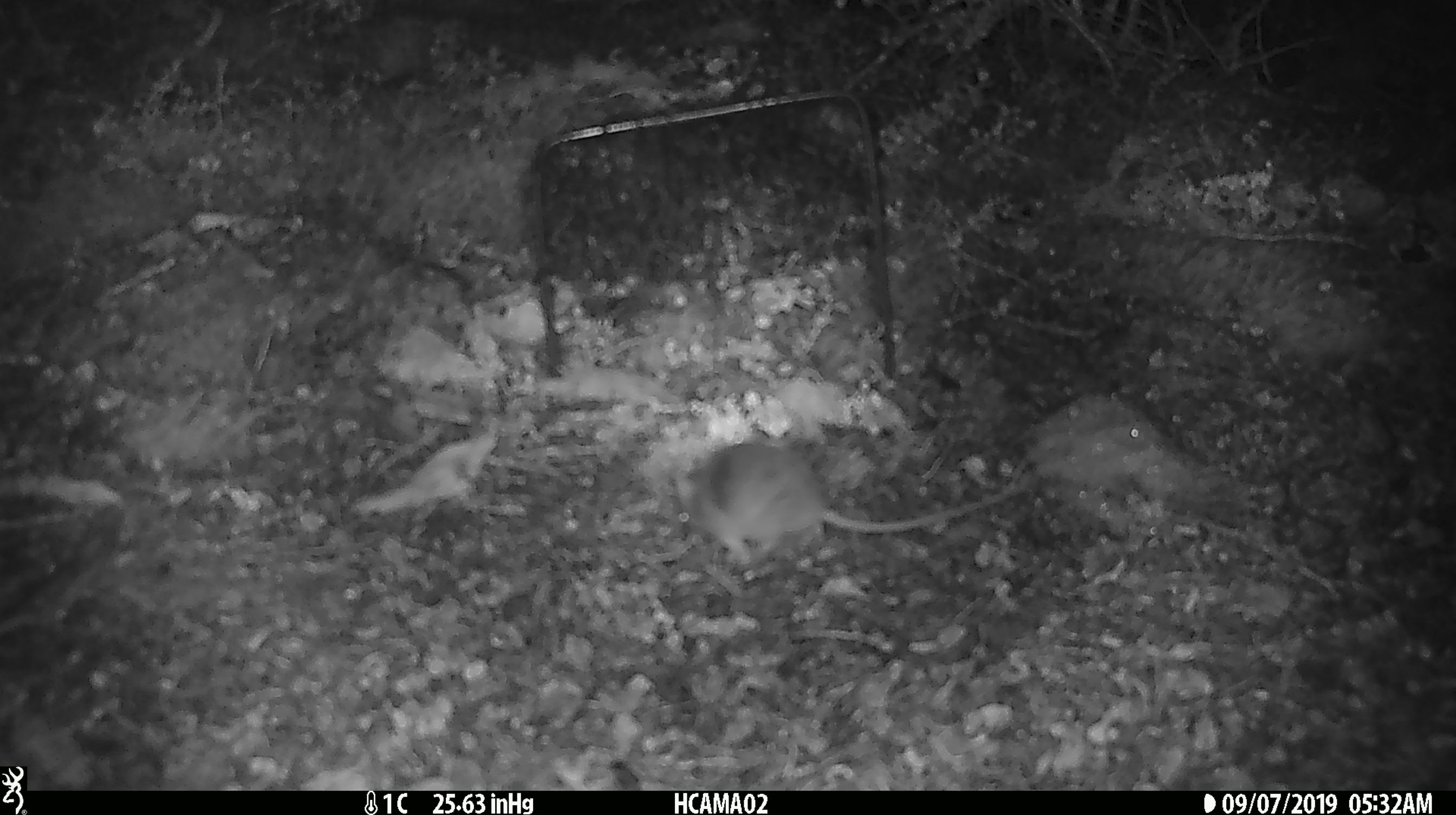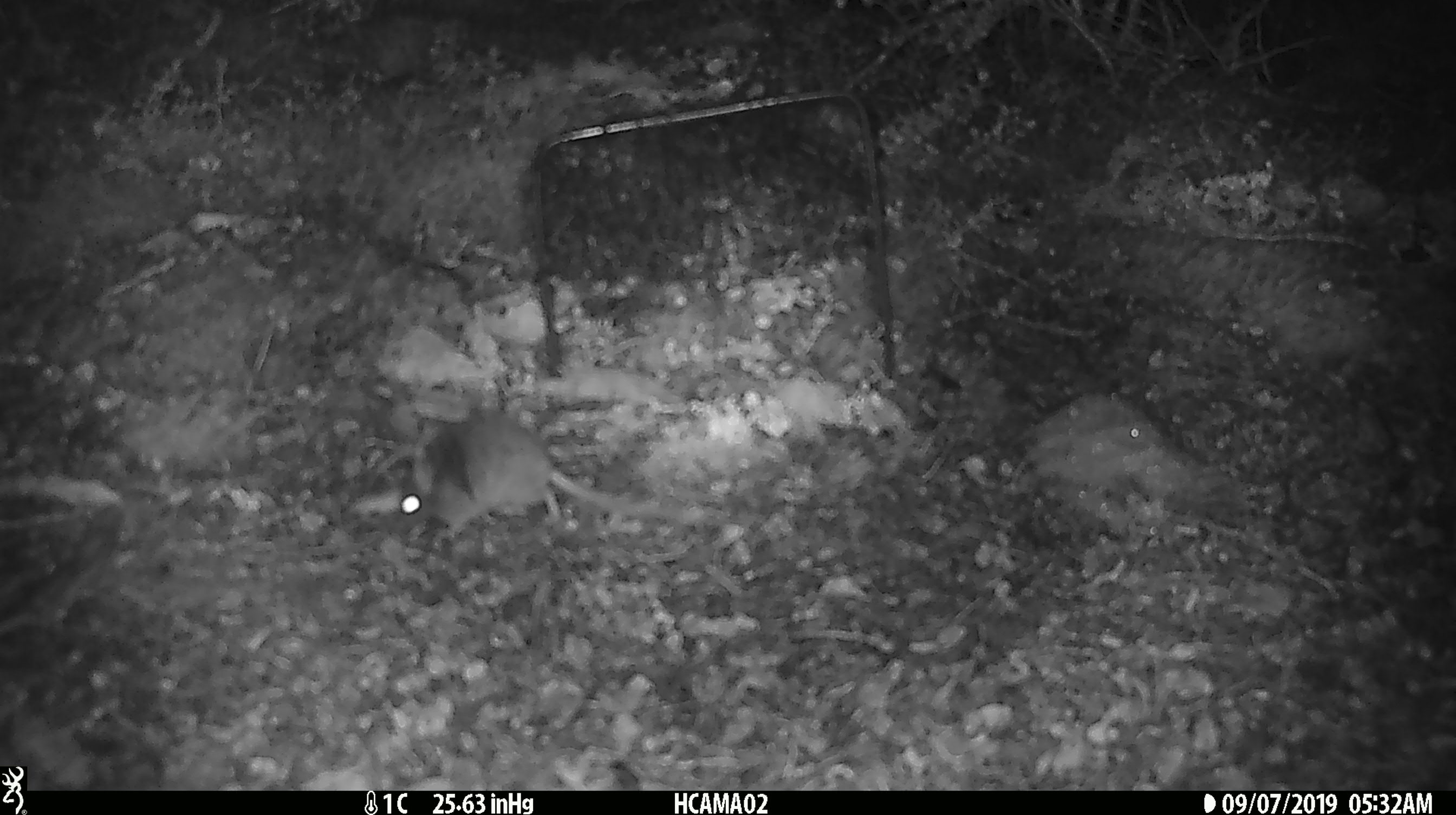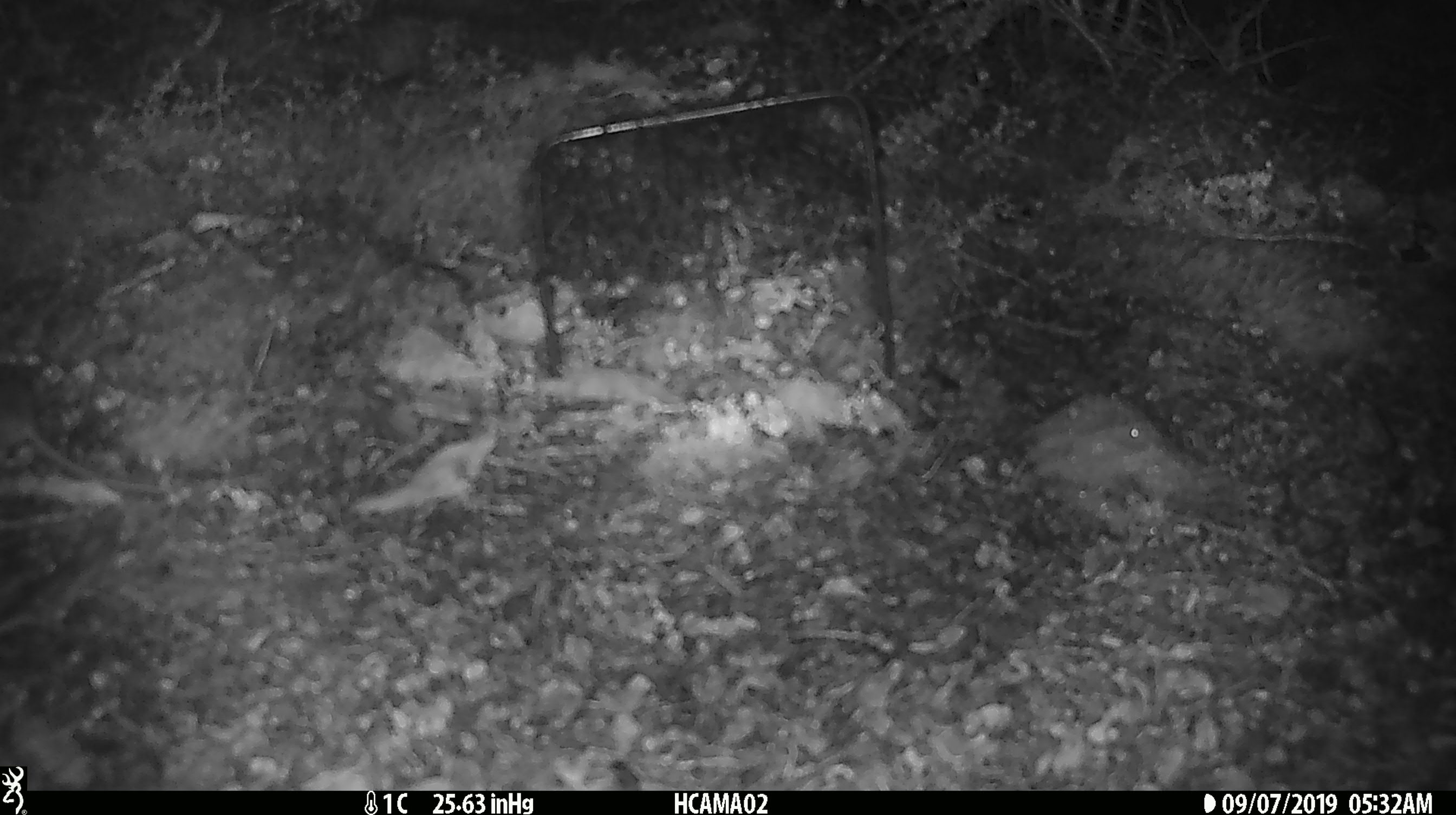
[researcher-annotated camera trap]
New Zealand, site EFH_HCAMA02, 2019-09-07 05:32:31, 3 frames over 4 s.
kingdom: Animalia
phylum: Chordata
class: Mammalia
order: Rodentia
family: Muridae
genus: Mus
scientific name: Mus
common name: mouse